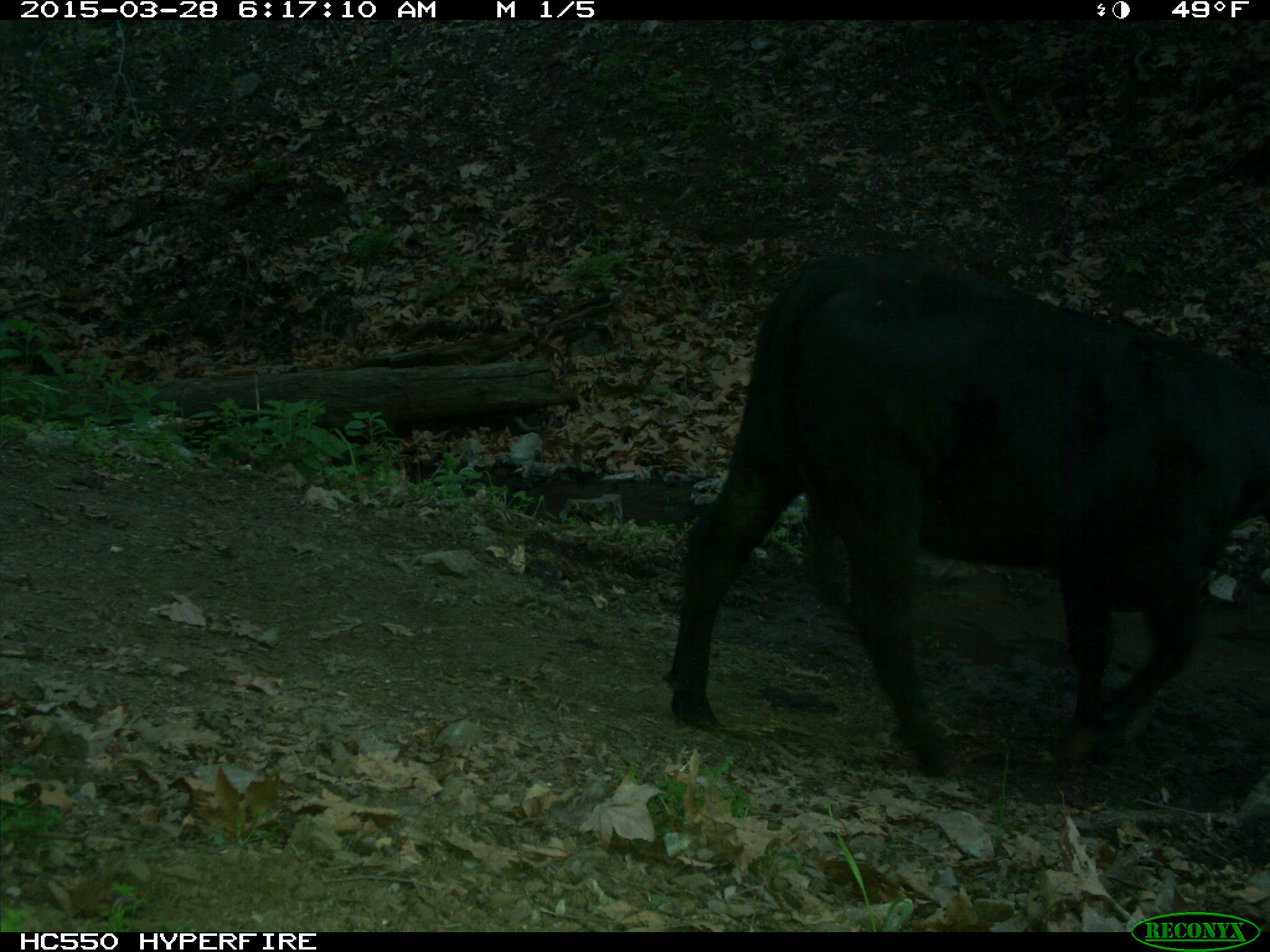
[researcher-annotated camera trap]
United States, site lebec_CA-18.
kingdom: Animalia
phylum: Chordata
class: Mammalia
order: Artiodactyla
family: Bovidae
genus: Bos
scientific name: Bos taurus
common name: domestic cow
Bos taurus (domestic cow).